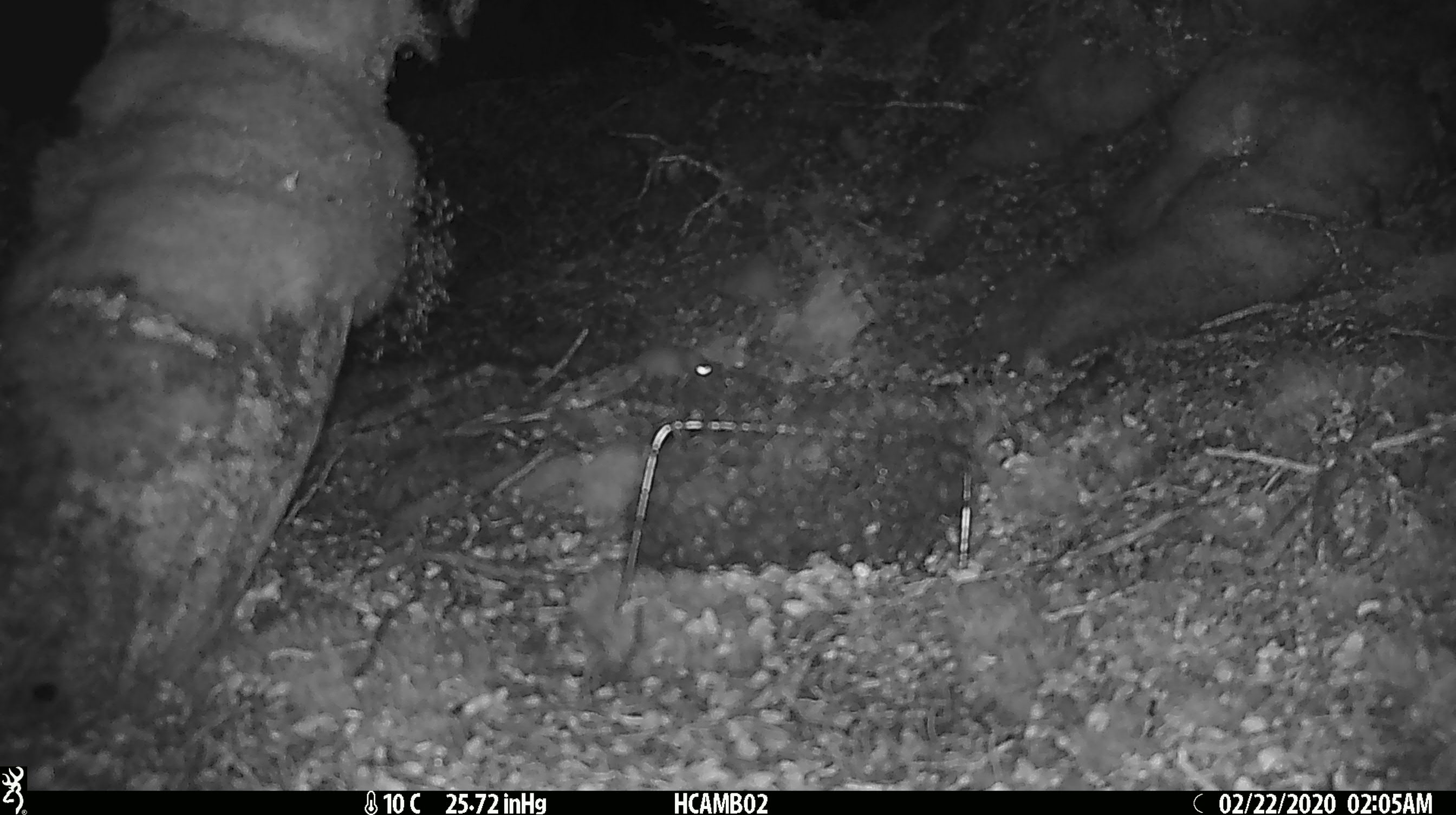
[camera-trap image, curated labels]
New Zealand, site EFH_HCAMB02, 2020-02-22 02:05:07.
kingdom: Animalia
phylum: Chordata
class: Mammalia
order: Rodentia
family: Muridae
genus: Mus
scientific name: Mus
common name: mouse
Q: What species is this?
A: Mouse (Mus).